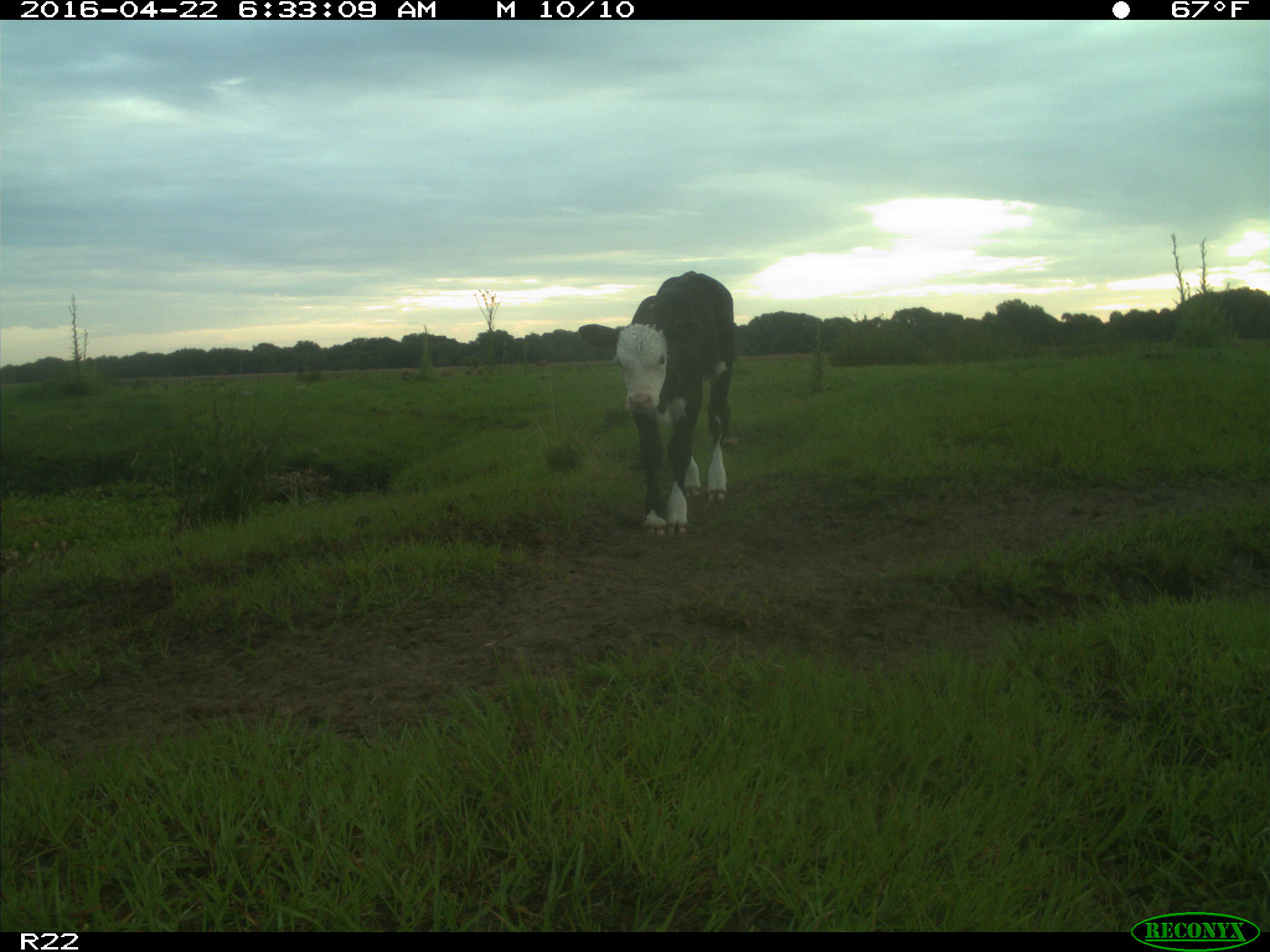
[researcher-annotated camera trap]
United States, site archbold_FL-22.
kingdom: Animalia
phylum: Chordata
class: Mammalia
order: Artiodactyla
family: Bovidae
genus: Bos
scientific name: Bos taurus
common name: domestic cow